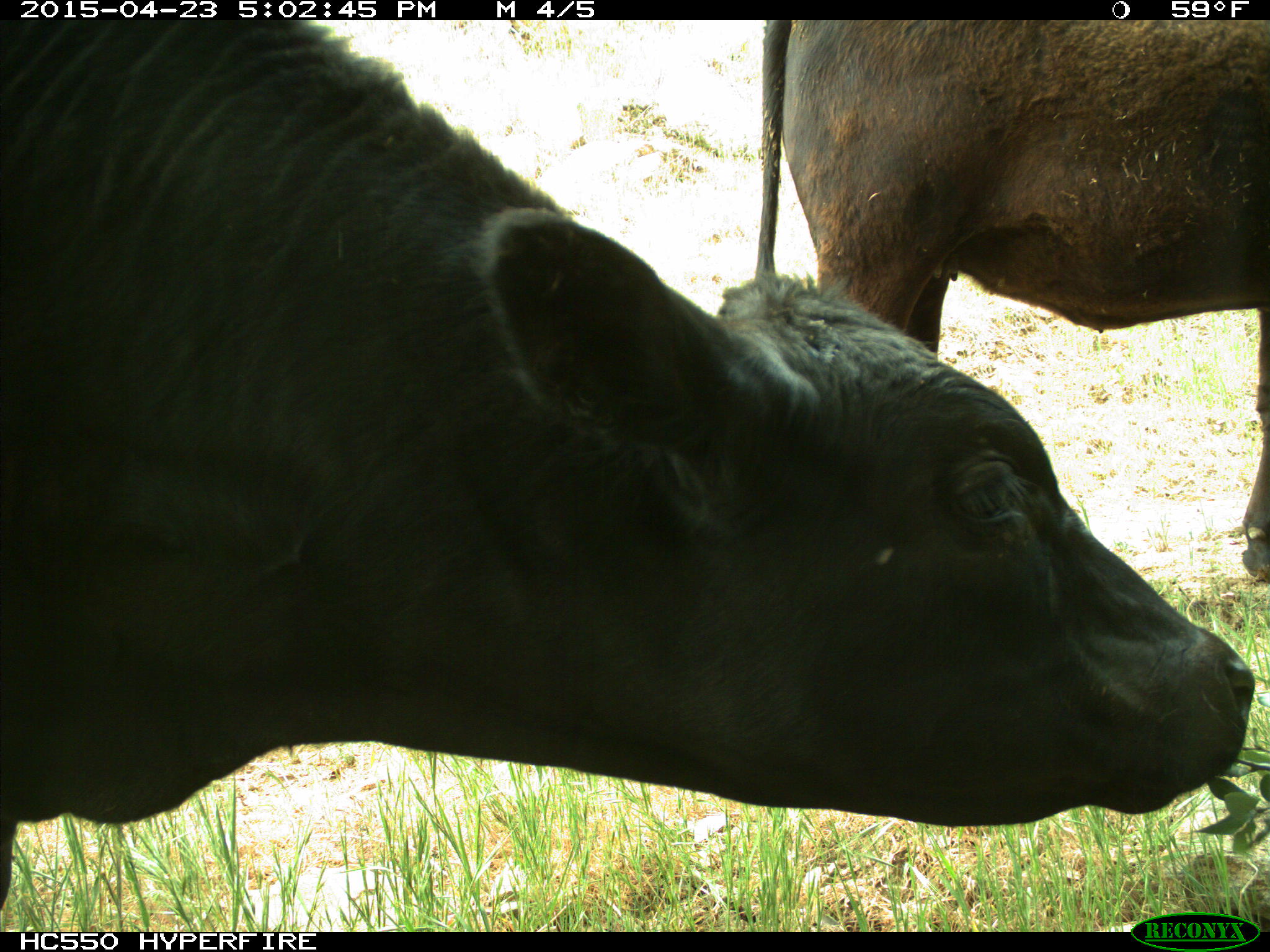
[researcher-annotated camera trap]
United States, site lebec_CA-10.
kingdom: Animalia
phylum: Chordata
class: Mammalia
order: Artiodactyla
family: Bovidae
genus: Bos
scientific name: Bos taurus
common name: domestic cow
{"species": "Bos taurus (domestic cow)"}